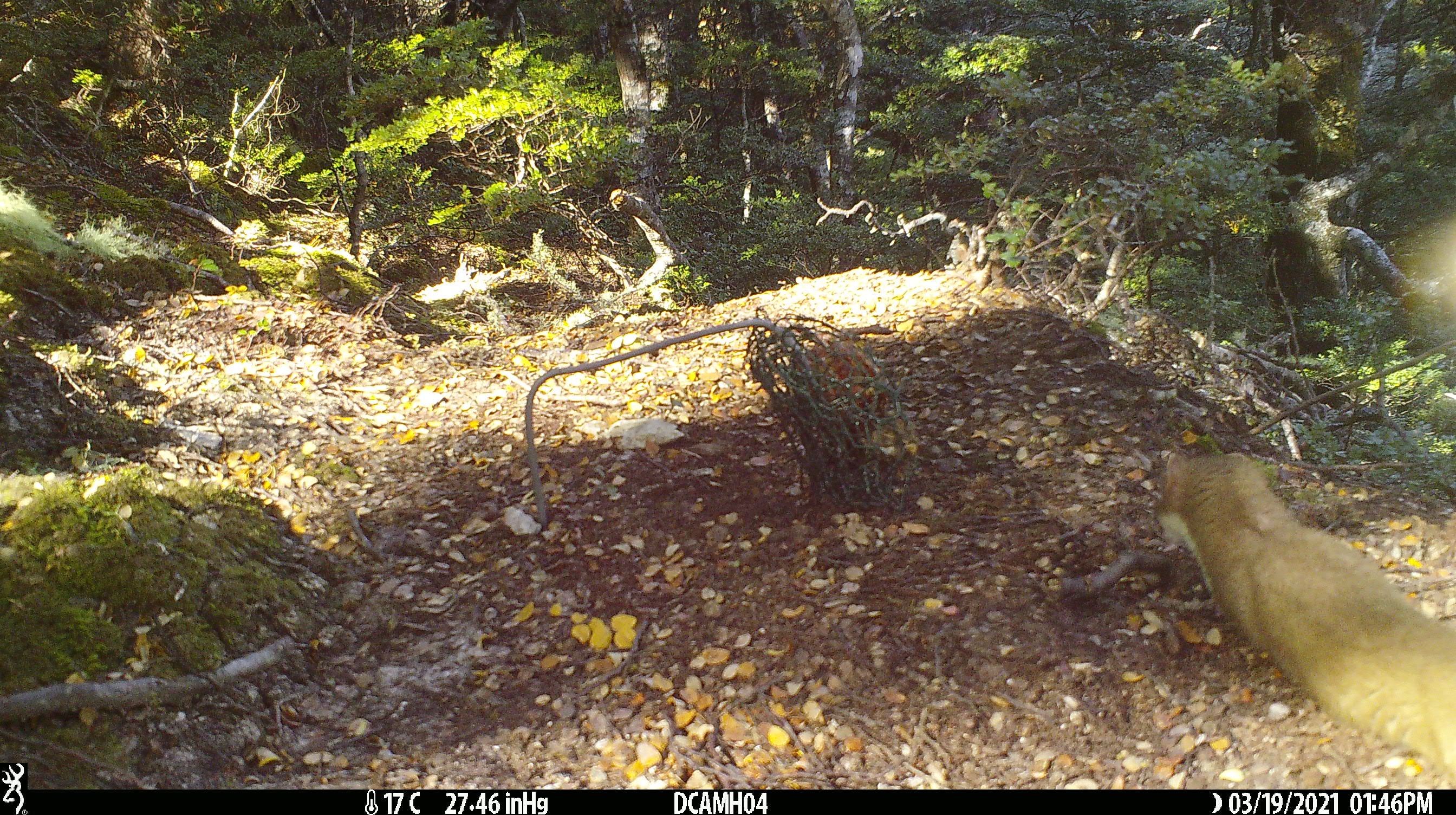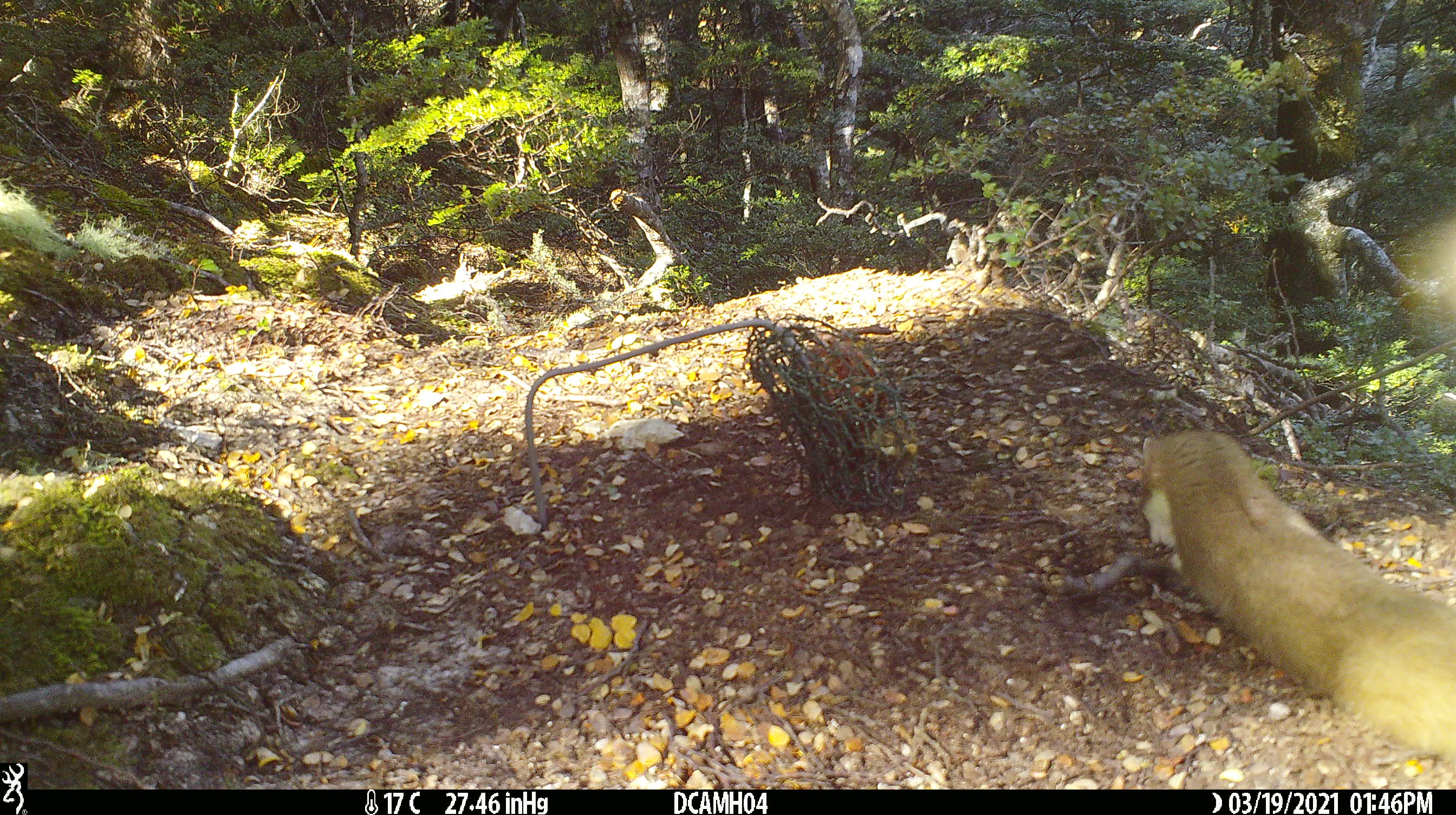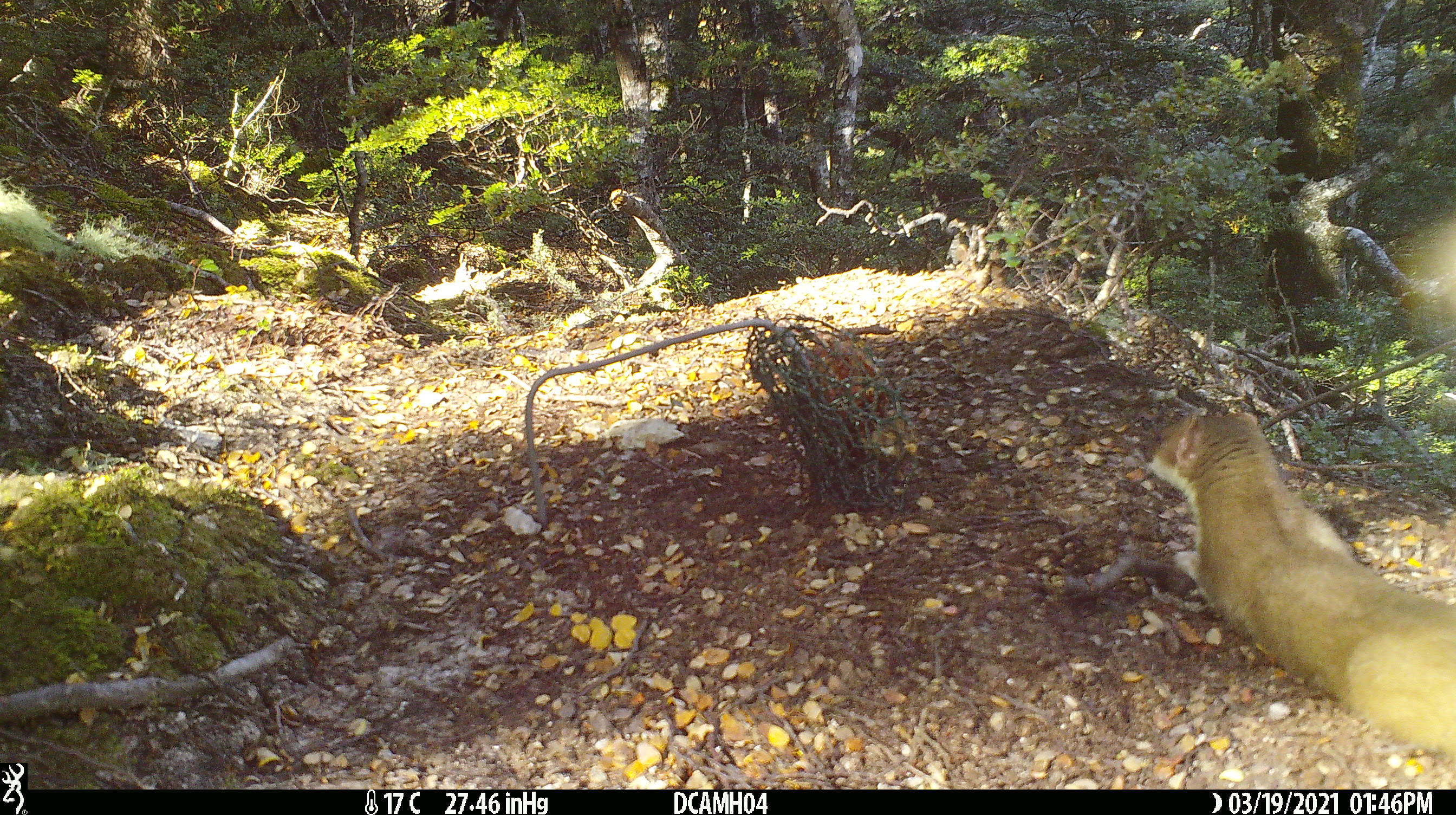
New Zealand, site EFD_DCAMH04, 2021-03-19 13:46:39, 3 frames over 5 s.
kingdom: Animalia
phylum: Chordata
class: Mammalia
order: Carnivora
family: Mustelidae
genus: Mustela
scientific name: Mustela erminea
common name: stoat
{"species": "stoat (Mustela erminea)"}